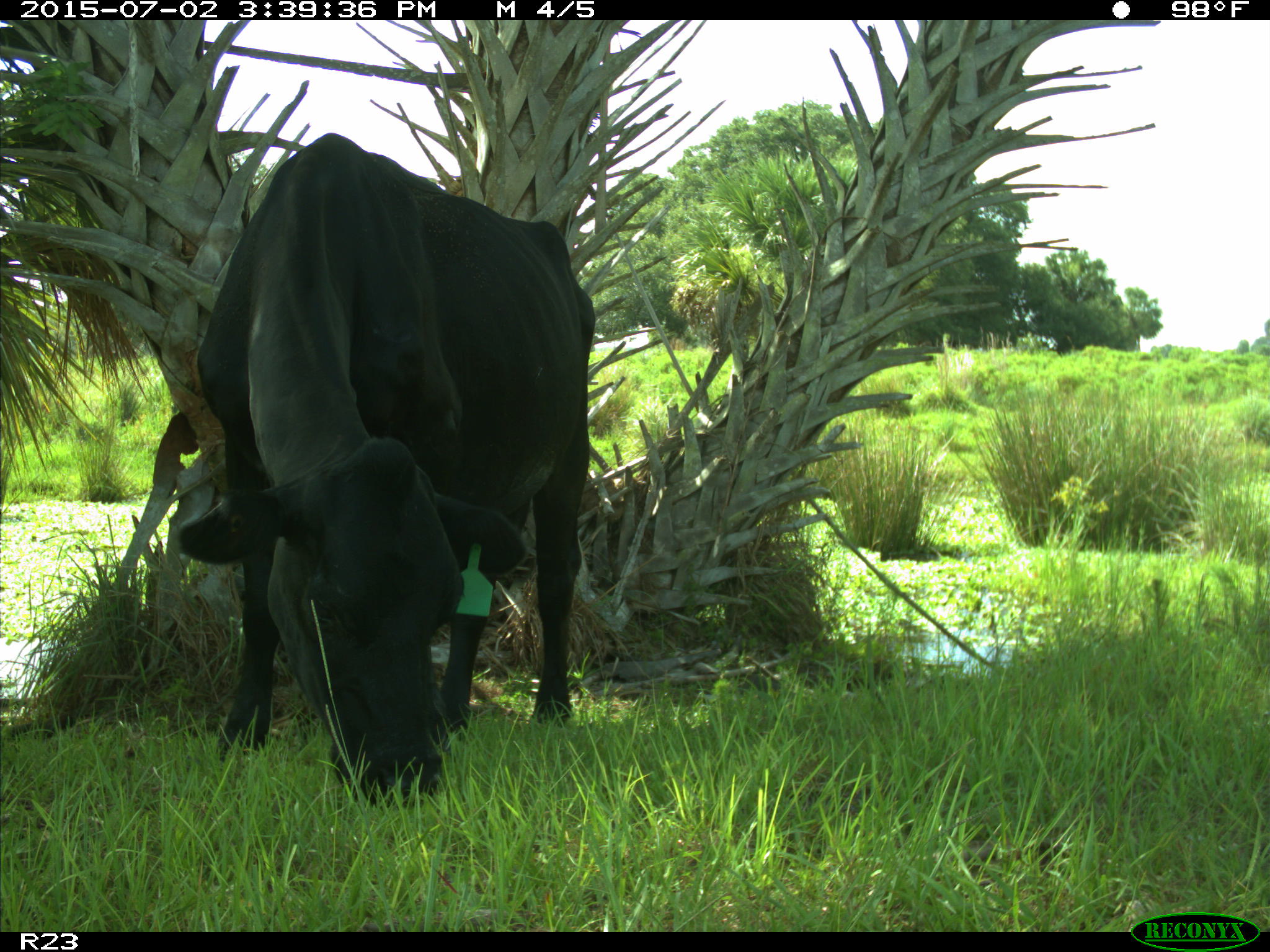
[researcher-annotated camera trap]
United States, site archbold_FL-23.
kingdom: Animalia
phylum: Chordata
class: Mammalia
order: Artiodactyla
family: Bovidae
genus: Bos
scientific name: Bos taurus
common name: domestic cow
Bos taurus (domestic cow).